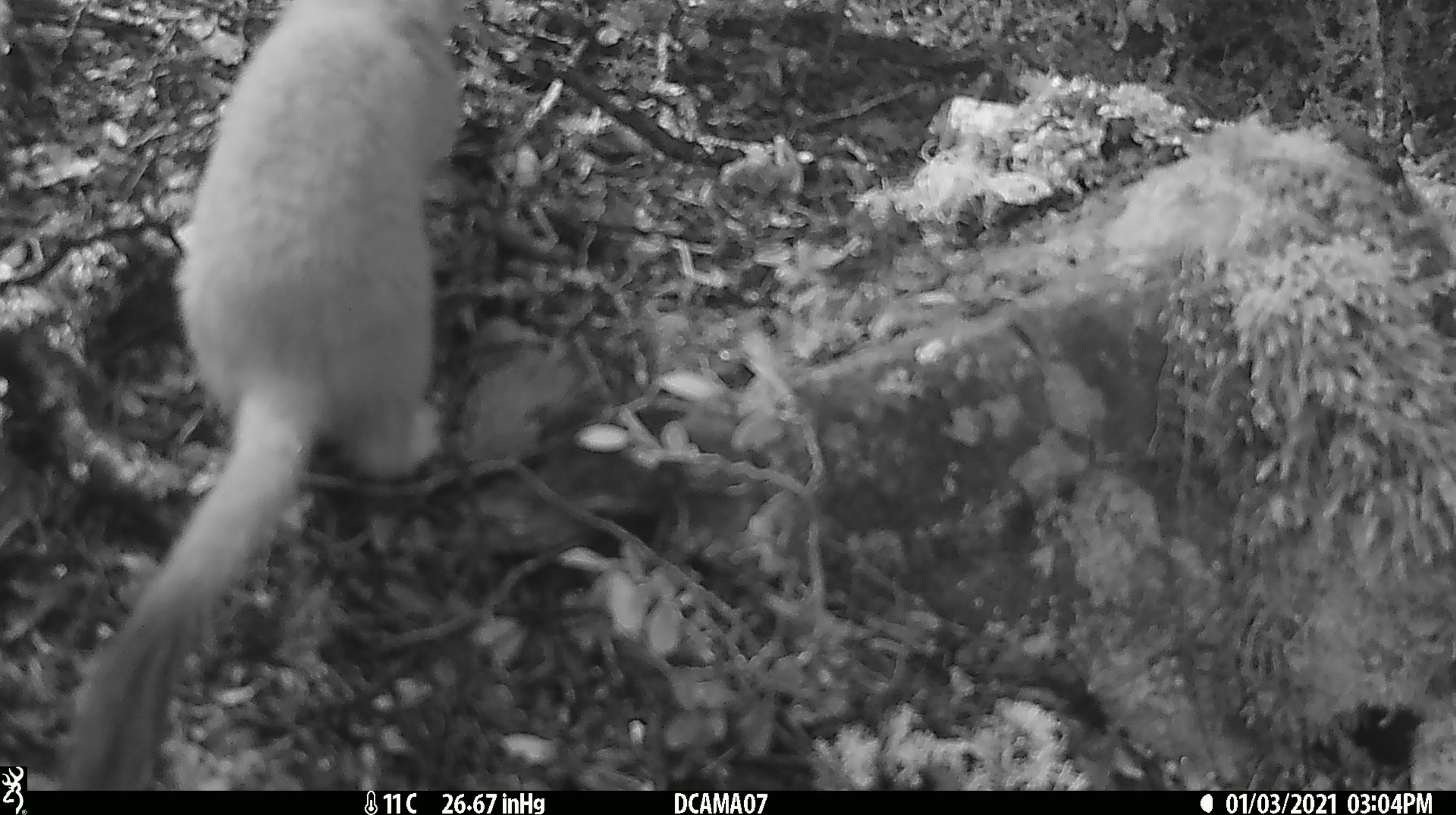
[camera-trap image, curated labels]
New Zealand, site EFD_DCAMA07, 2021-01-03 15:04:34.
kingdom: Animalia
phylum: Chordata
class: Mammalia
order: Carnivora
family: Mustelidae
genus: Mustela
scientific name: Mustela erminea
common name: stoat